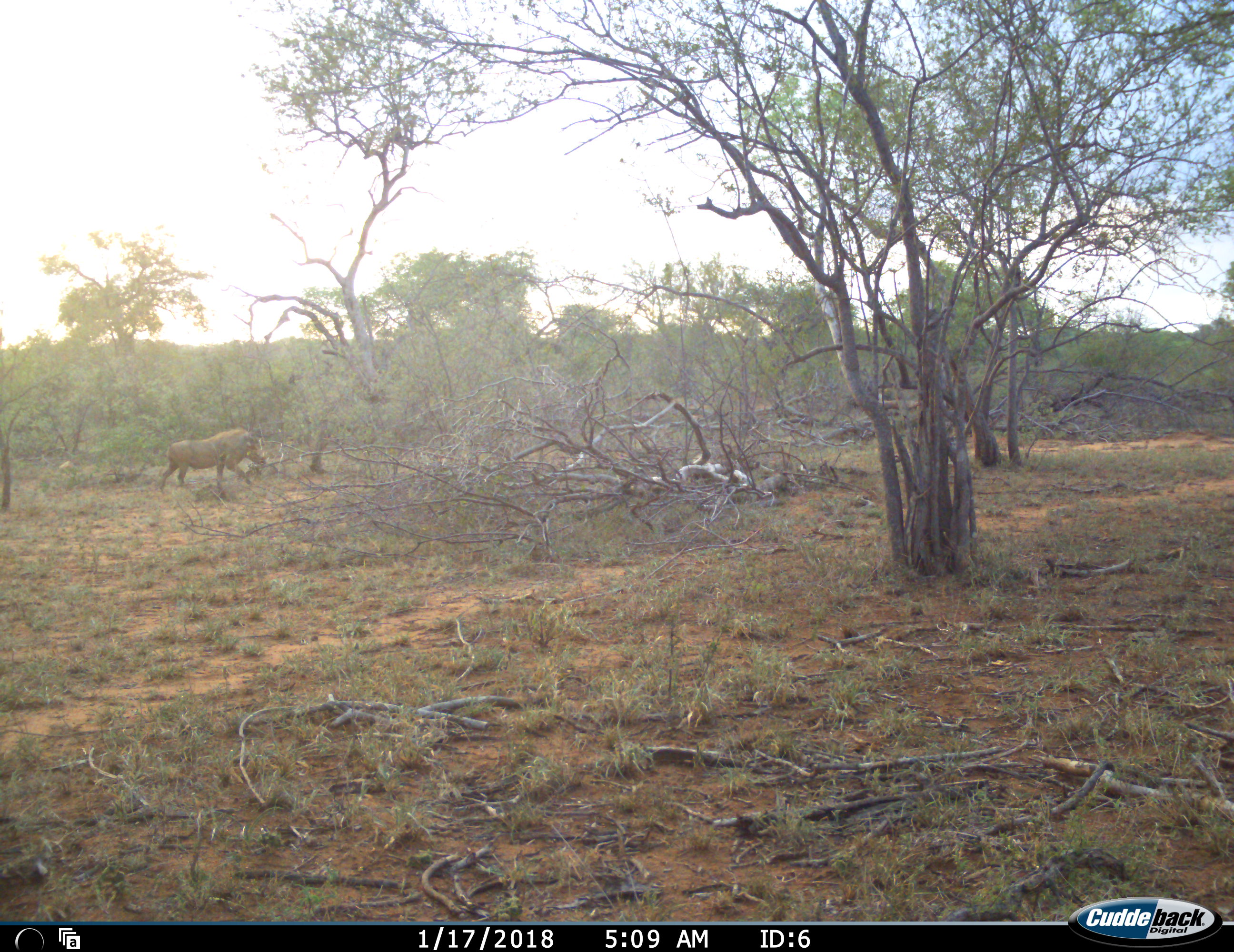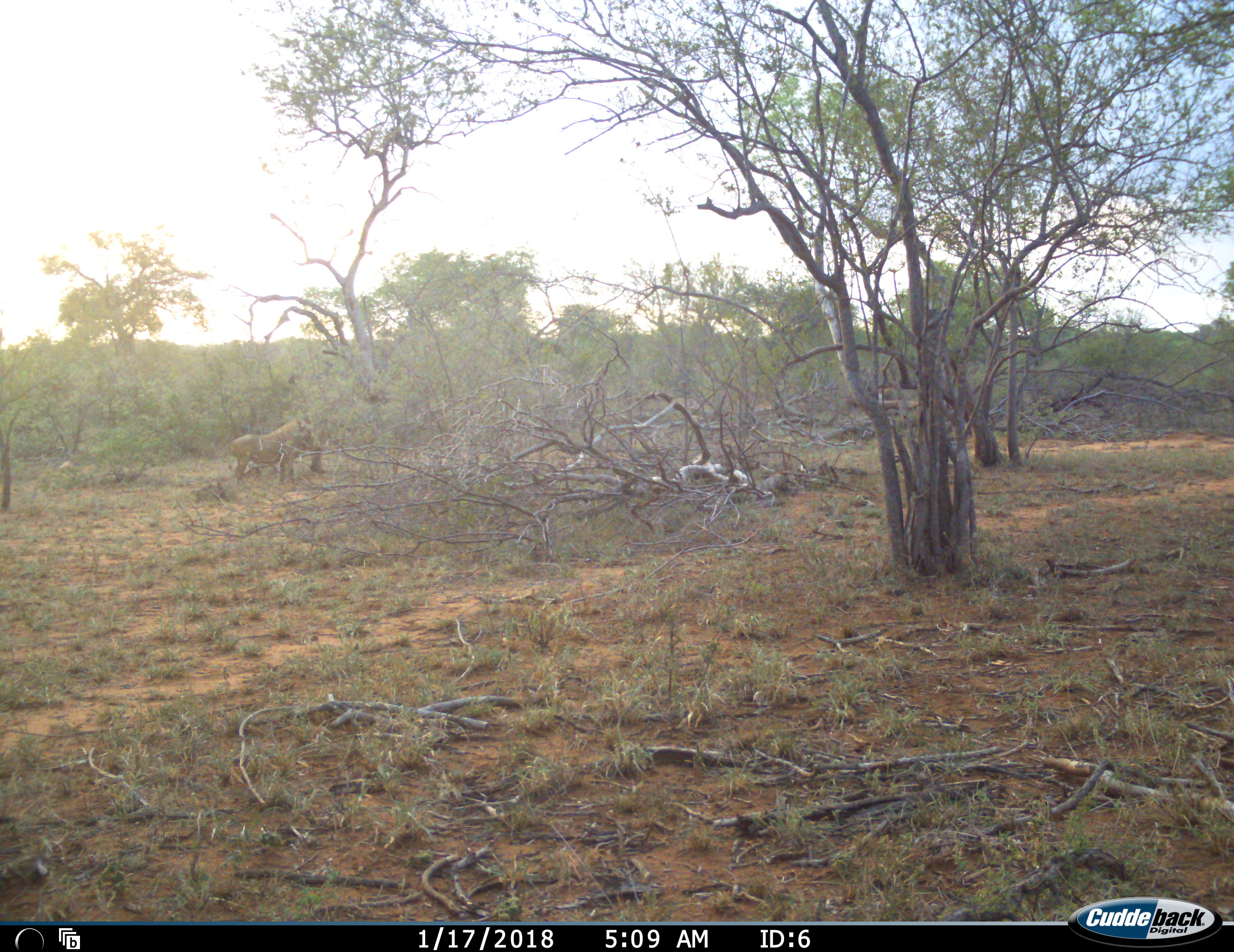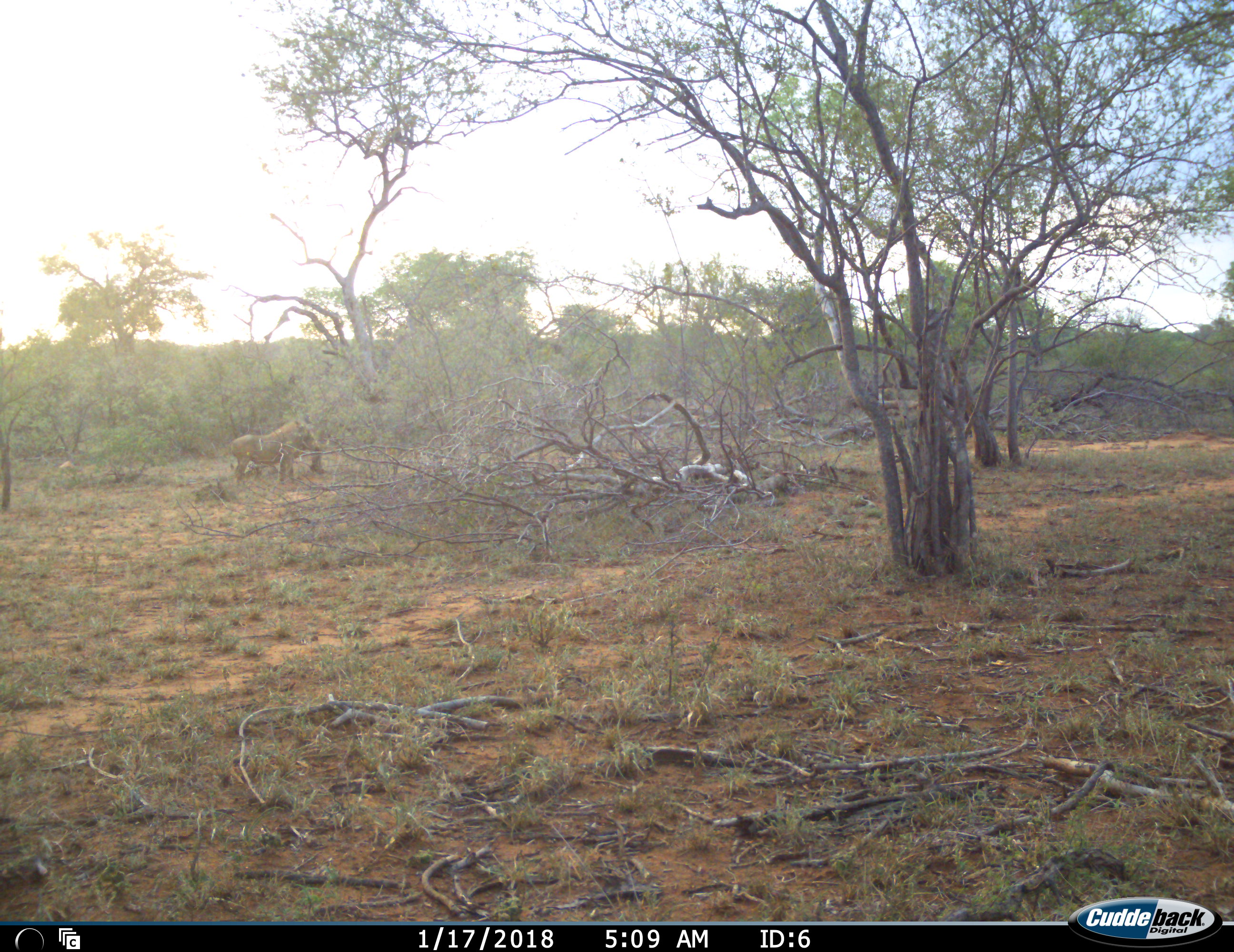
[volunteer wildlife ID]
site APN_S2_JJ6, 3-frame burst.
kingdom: Animalia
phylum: Chordata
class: Mammalia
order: Artiodactyla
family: Suidae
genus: Phacochoerus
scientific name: Phacochoerus africanus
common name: warthog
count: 1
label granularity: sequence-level